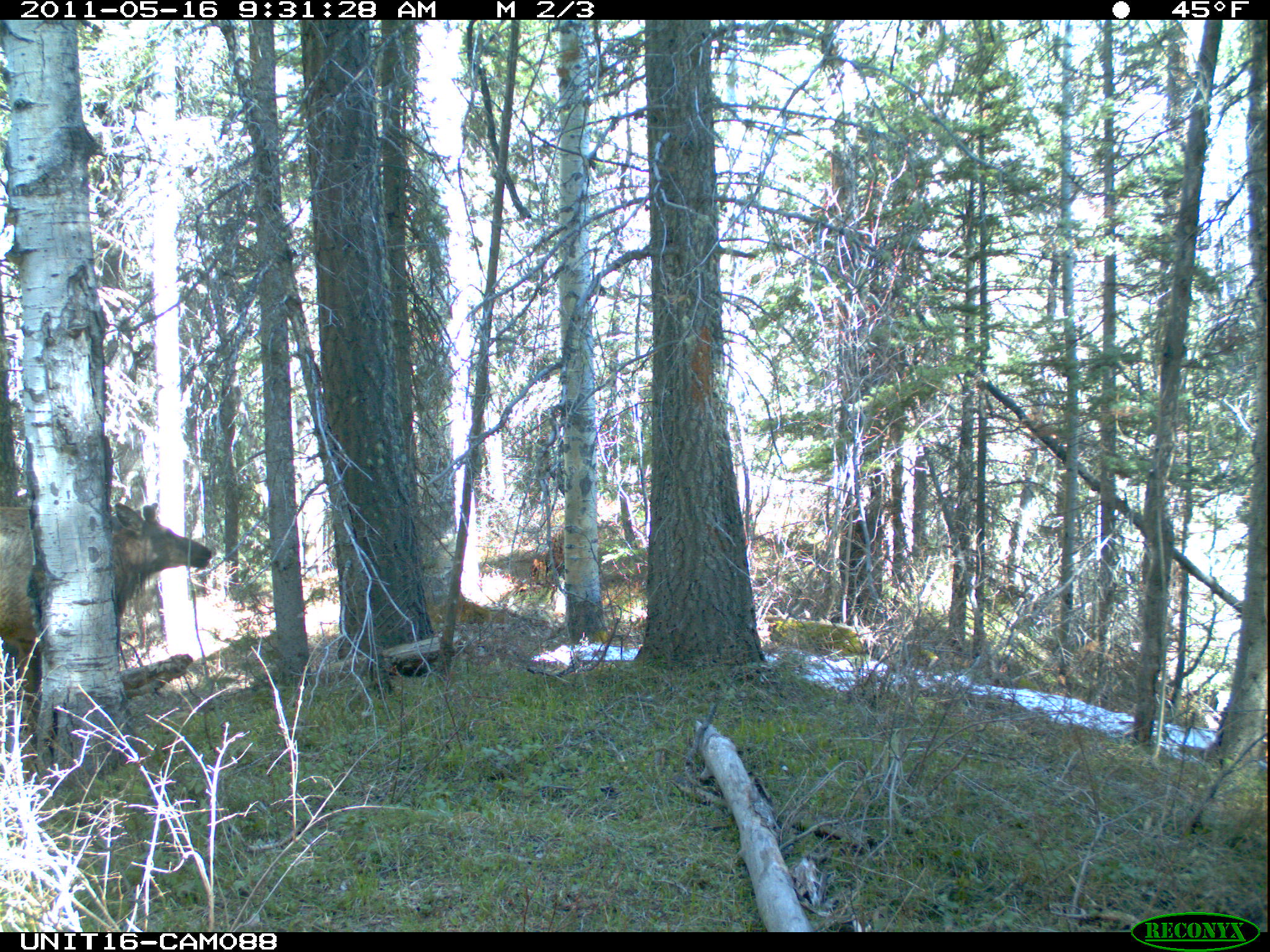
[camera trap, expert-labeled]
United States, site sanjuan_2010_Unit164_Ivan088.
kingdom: Animalia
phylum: Chordata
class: Mammalia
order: Artiodactyla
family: Cervidae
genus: Cervus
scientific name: Cervus elaphus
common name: red deer